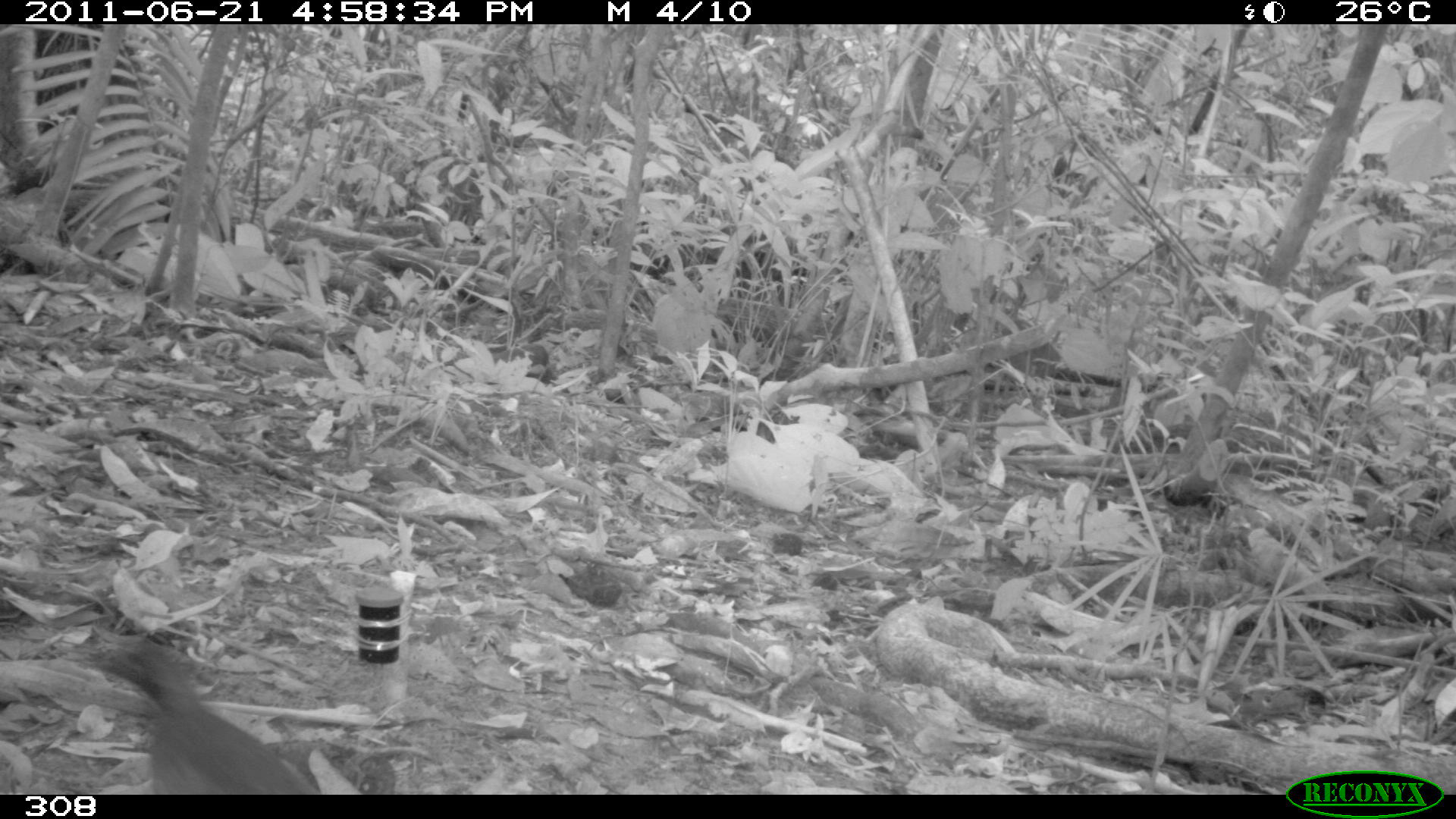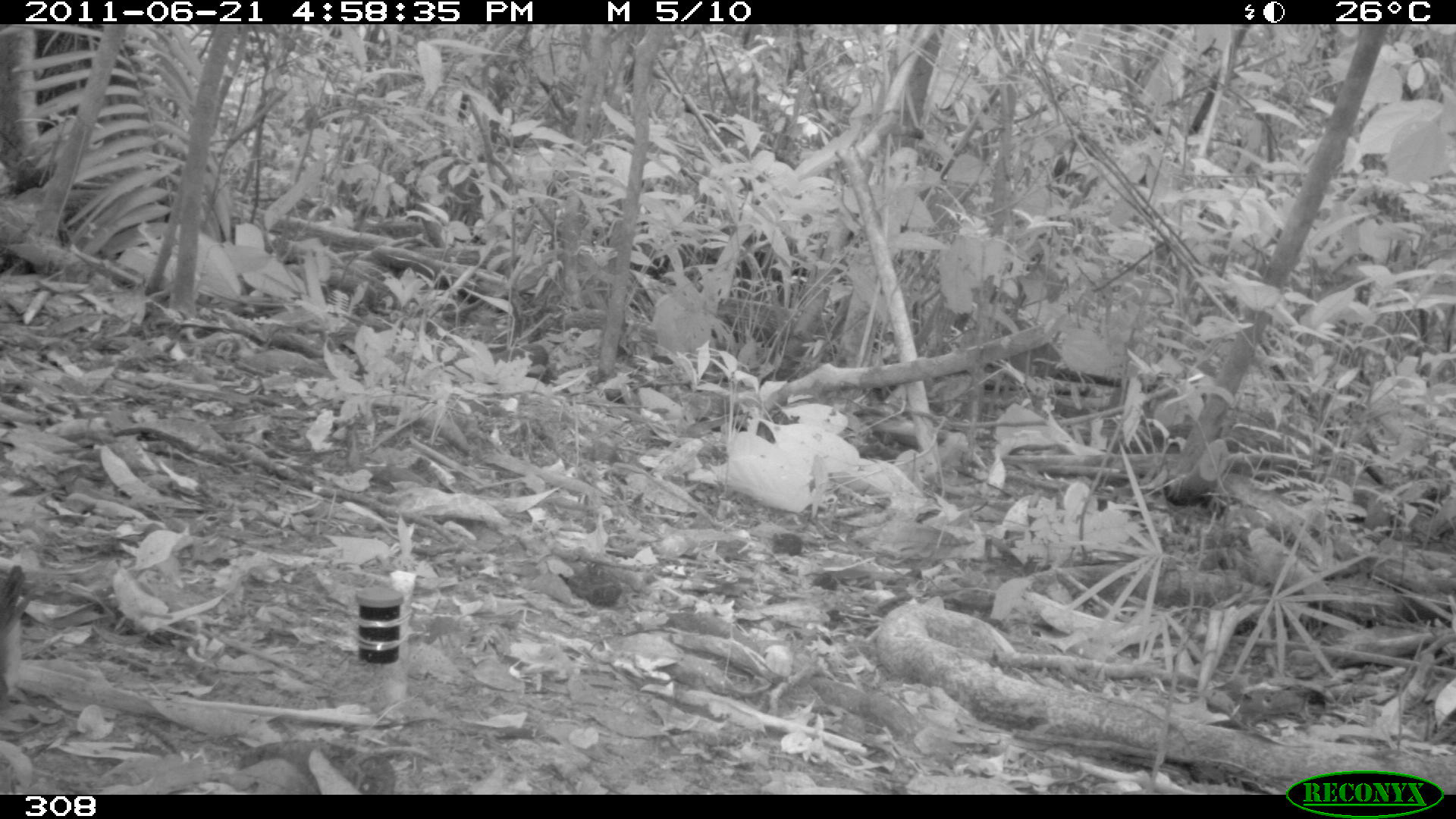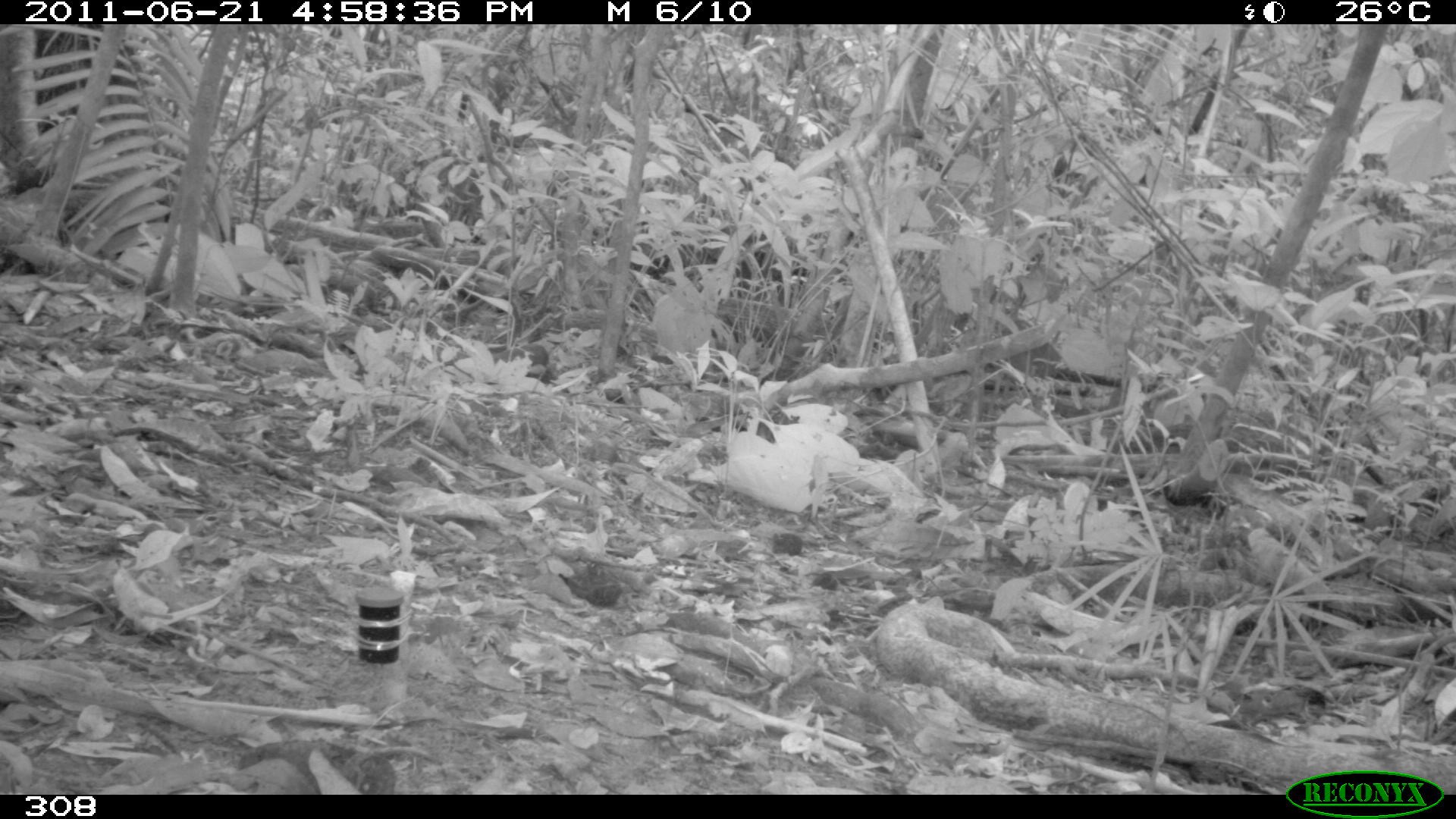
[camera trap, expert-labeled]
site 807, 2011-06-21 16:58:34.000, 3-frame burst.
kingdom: Animalia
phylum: Chordata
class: Aves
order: Passeriformes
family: Formicariidae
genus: Formicarius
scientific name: Formicarius analis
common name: black-faced antthrush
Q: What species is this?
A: Formicarius analis (black-faced antthrush).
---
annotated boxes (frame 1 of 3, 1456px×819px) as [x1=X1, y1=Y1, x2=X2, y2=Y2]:
formicarius analis: [x1=73, y1=638, x2=319, y2=790]